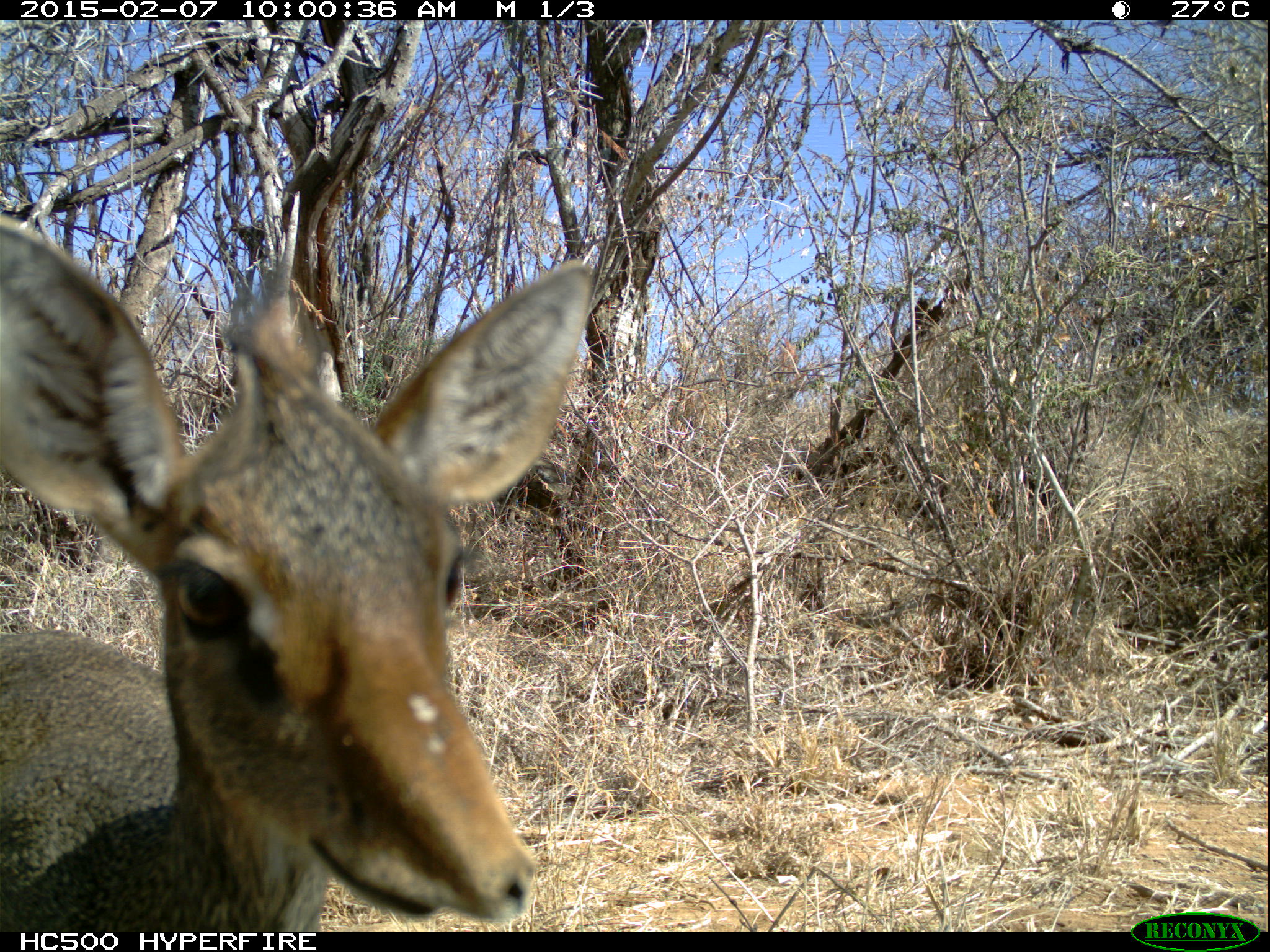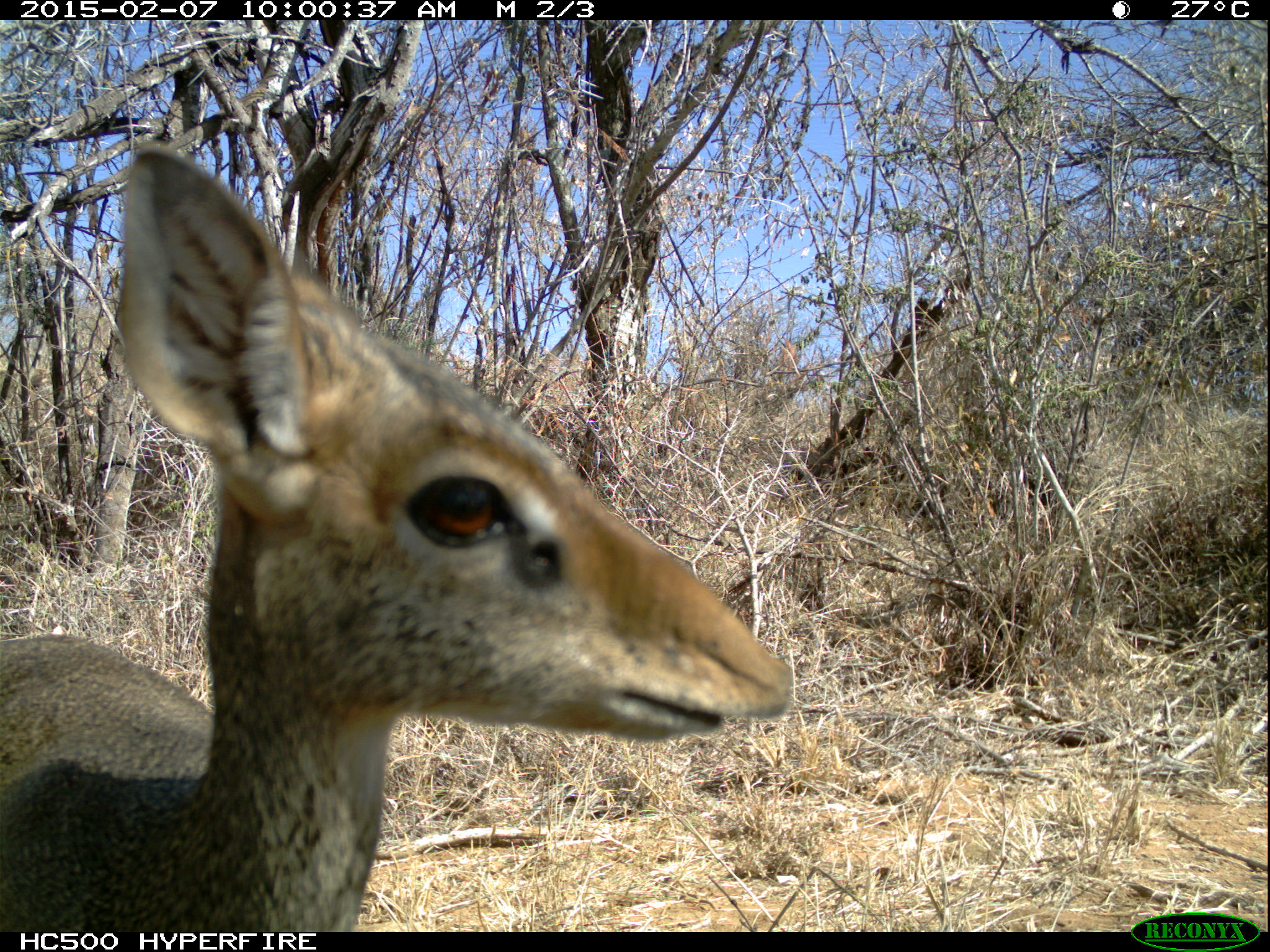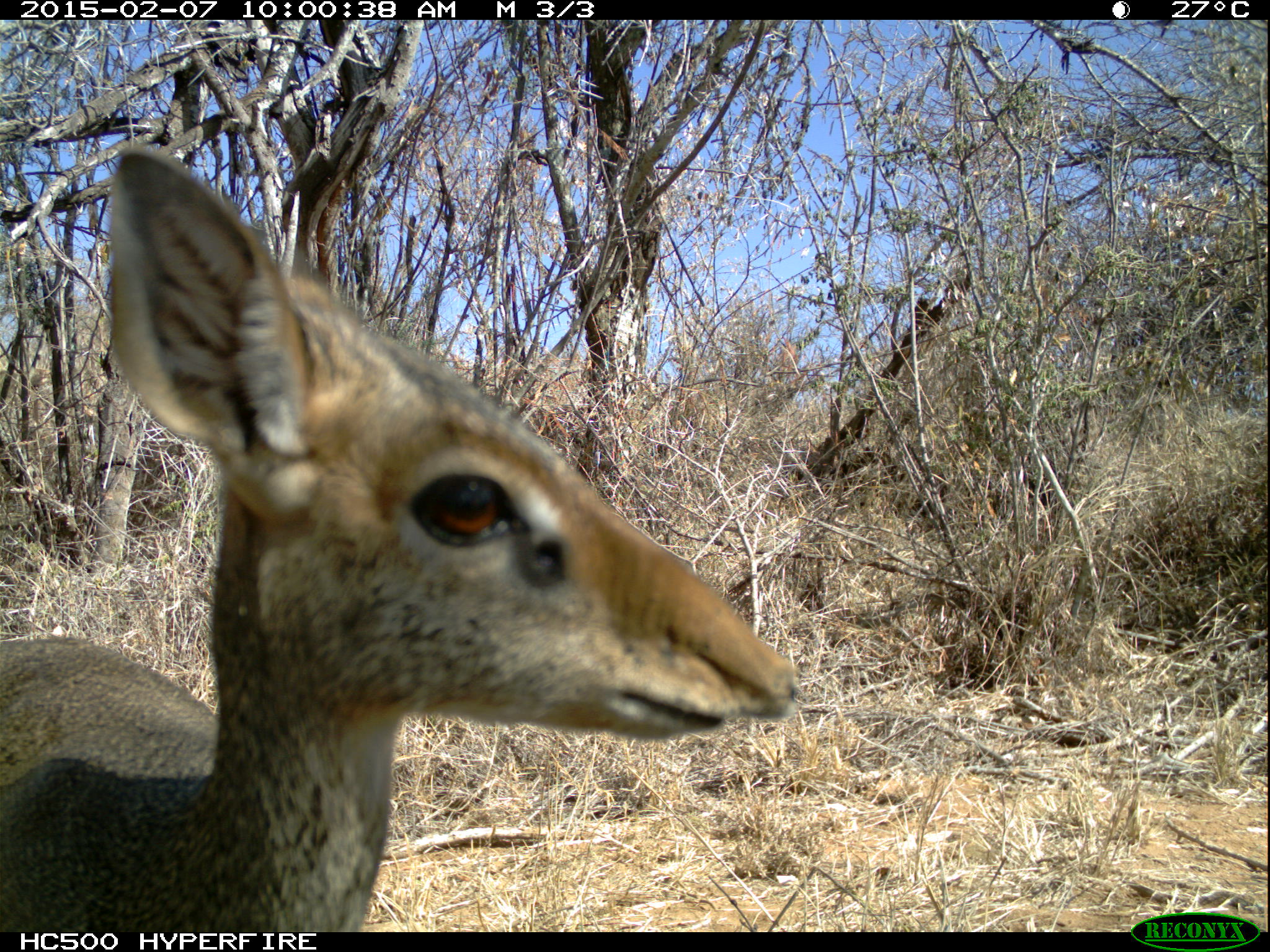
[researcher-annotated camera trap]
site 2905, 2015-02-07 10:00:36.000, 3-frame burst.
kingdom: Animalia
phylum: Chordata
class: Mammalia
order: Artiodactyla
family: Bovidae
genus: Madoqua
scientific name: Madoqua guentheri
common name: günther's dik-dik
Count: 1.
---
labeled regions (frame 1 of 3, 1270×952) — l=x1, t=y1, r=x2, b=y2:
madoqua guentheri: l=0, t=190, r=596, b=931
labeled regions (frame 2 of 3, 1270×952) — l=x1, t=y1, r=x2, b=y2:
madoqua guentheri: l=0, t=143, r=791, b=933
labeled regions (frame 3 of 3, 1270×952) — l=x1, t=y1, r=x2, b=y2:
madoqua guentheri: l=0, t=147, r=800, b=932